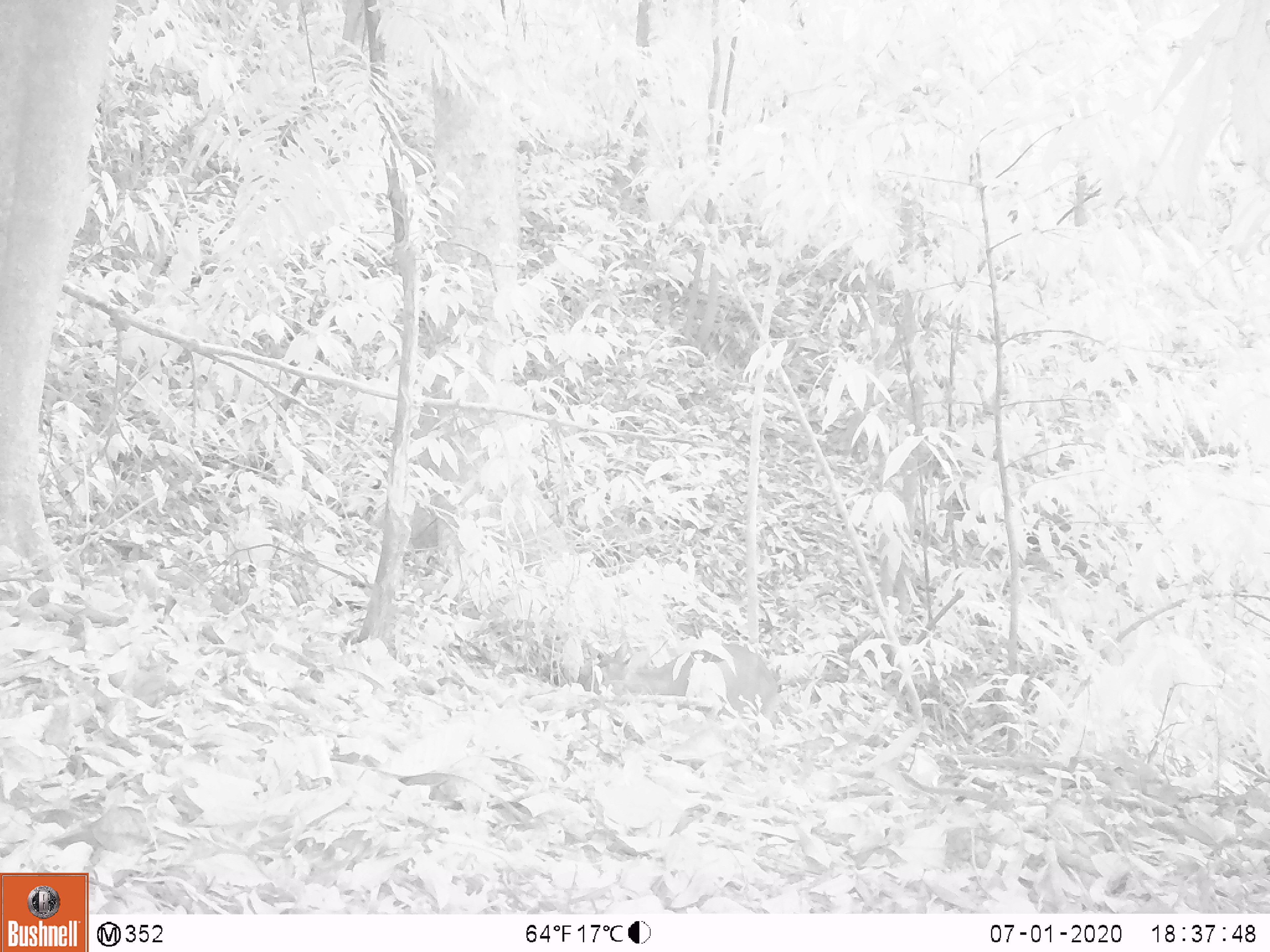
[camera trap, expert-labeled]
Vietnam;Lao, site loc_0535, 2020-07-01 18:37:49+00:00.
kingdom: Animalia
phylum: Chordata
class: Mammalia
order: Artiodactyla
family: Cervidae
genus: Muntiacus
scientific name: Muntiacus vuquangensis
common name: large-antlered muntjac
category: large antlered muntjac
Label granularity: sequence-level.